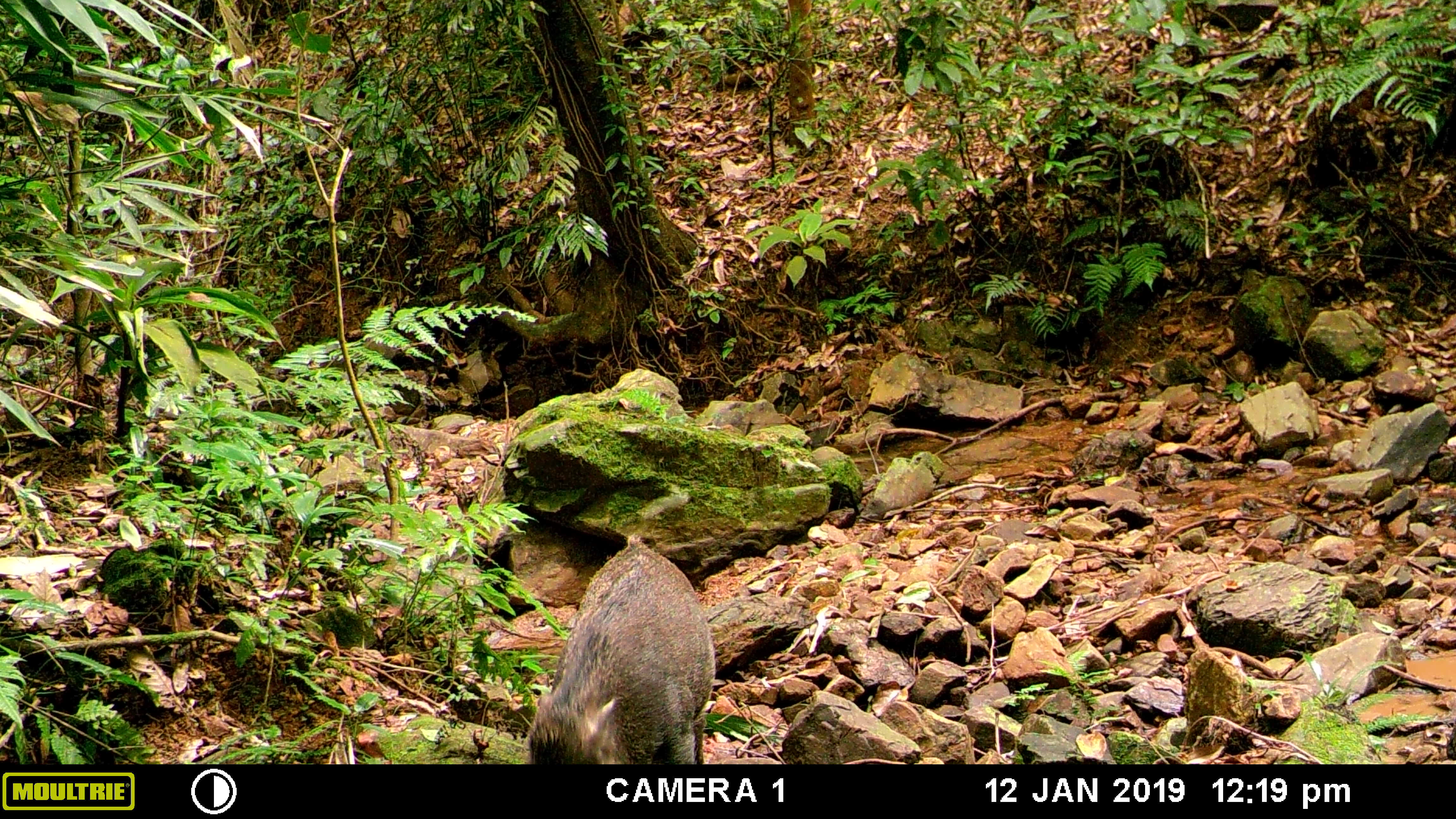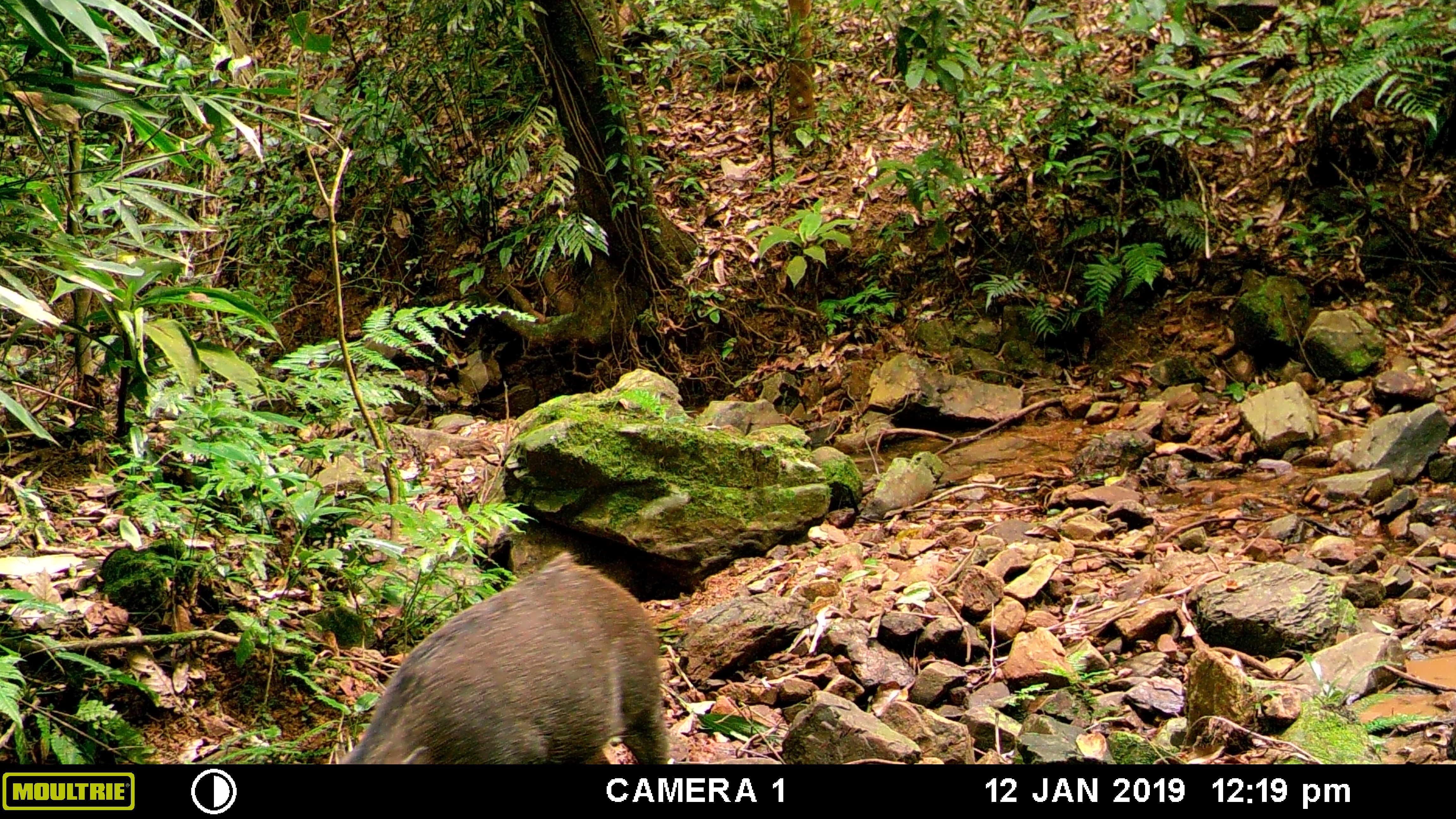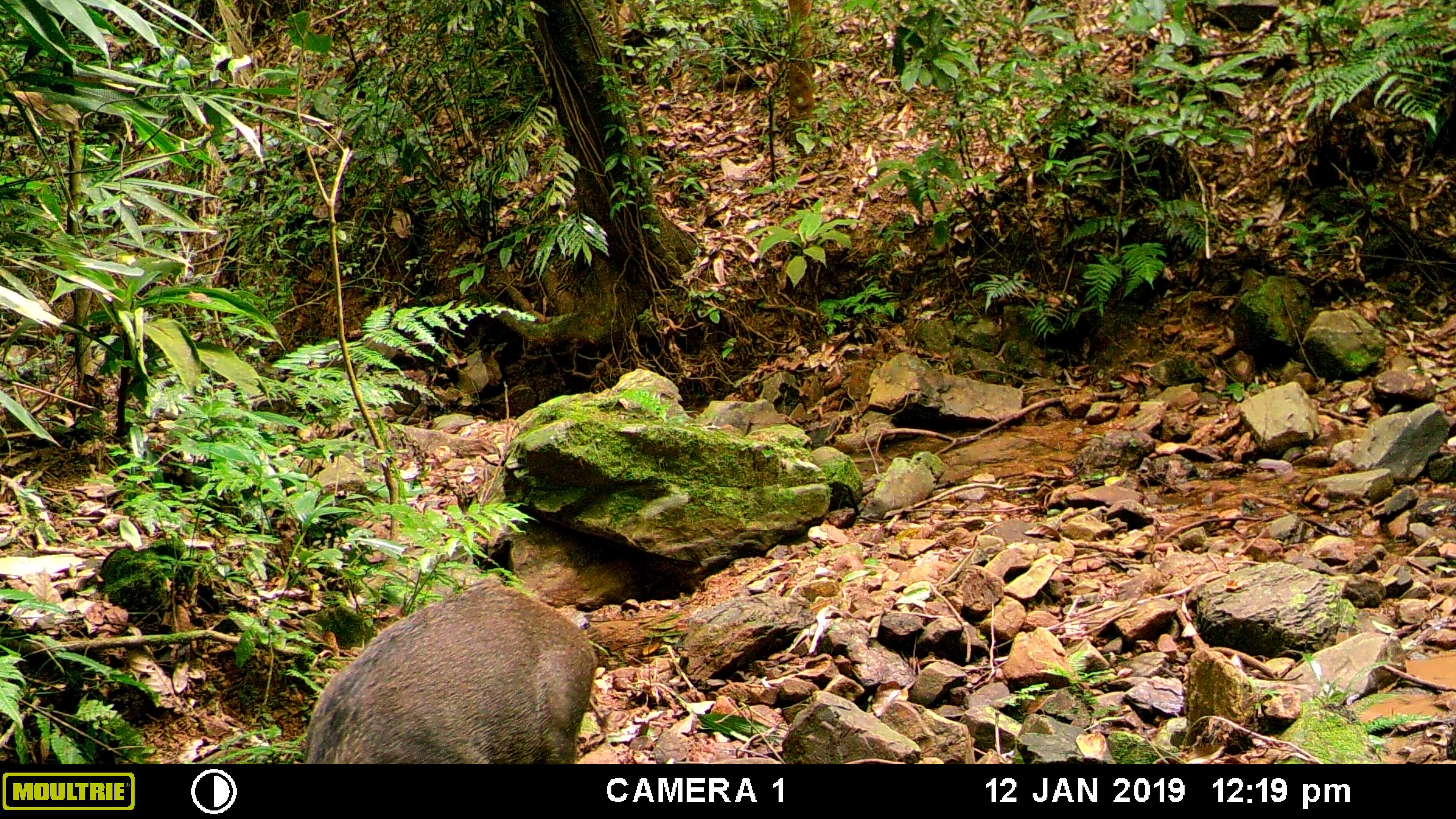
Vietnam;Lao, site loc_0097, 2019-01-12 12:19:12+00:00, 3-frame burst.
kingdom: Animalia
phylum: Chordata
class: Mammalia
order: Artiodactyla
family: Suidae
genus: Sus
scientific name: Sus scrofa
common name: eurasian wild pig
Eurasian wild pig (Sus scrofa). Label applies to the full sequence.